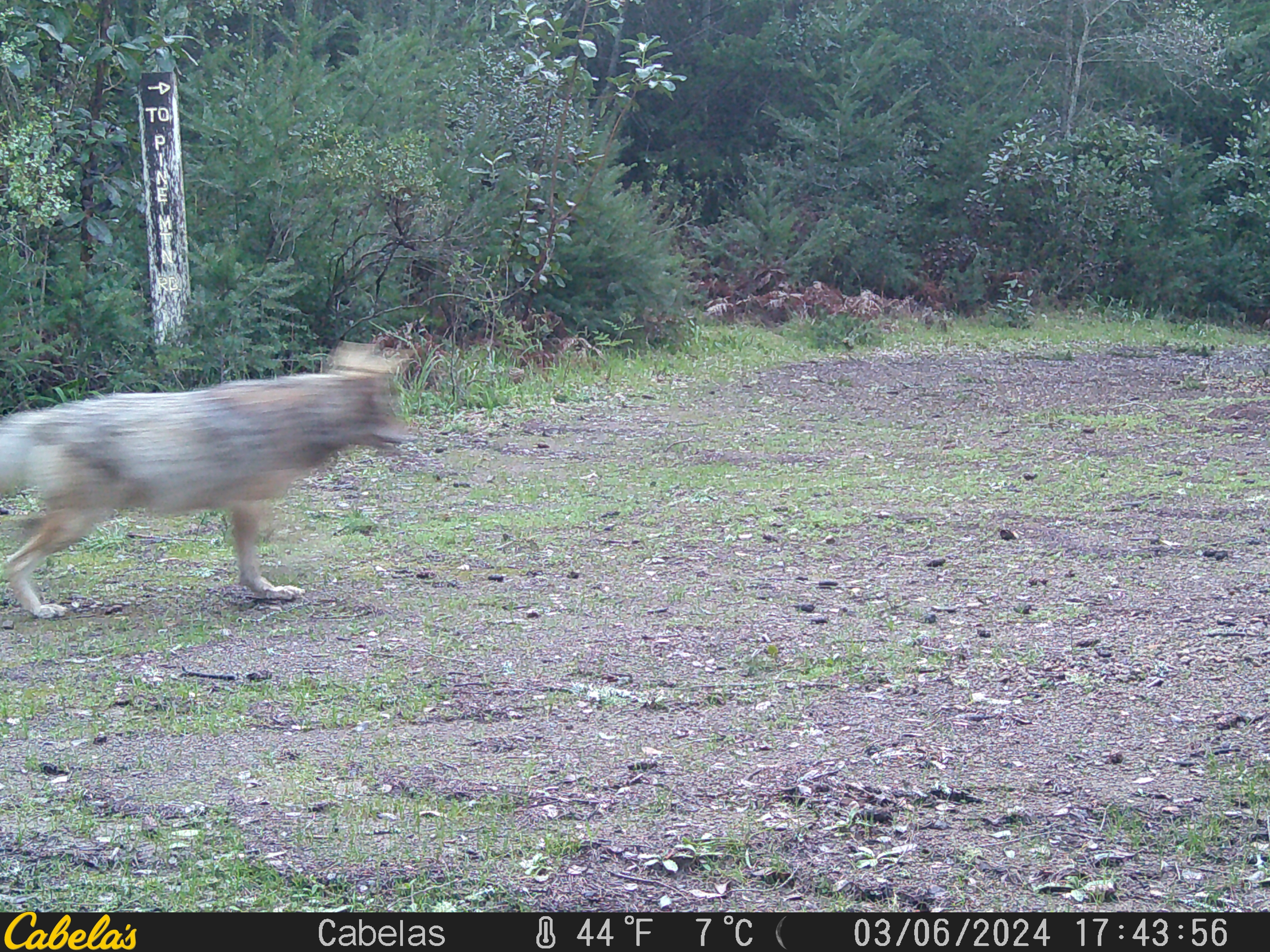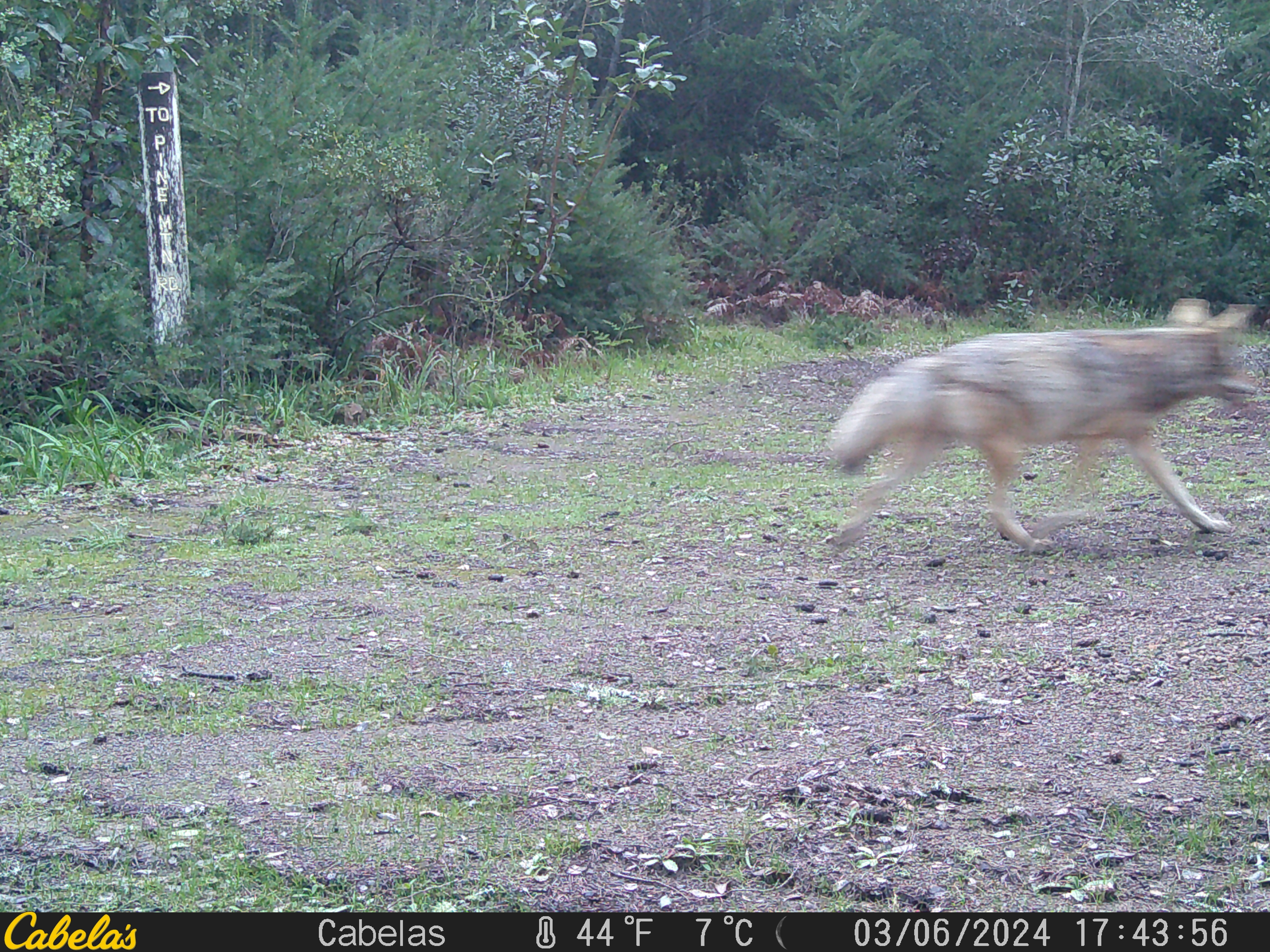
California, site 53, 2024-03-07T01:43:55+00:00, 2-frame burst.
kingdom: Animalia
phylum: Chordata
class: Mammalia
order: Carnivora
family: Canidae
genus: Canis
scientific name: Canis latrans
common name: coyote